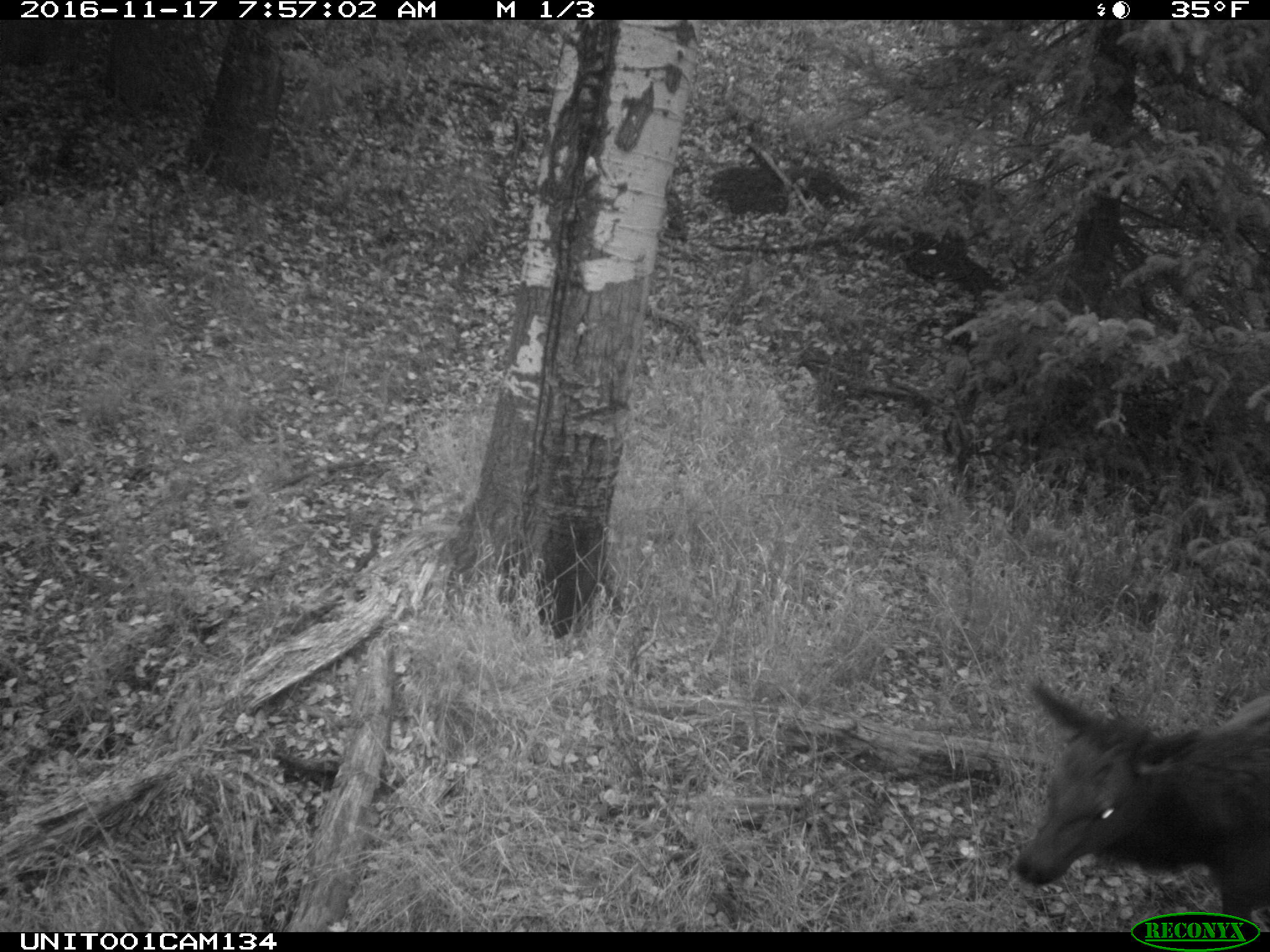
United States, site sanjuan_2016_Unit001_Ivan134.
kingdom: Animalia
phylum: Chordata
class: Mammalia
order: Artiodactyla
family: Cervidae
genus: Cervus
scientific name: Cervus elaphus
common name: red deer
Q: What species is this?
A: Cervus elaphus (red deer).